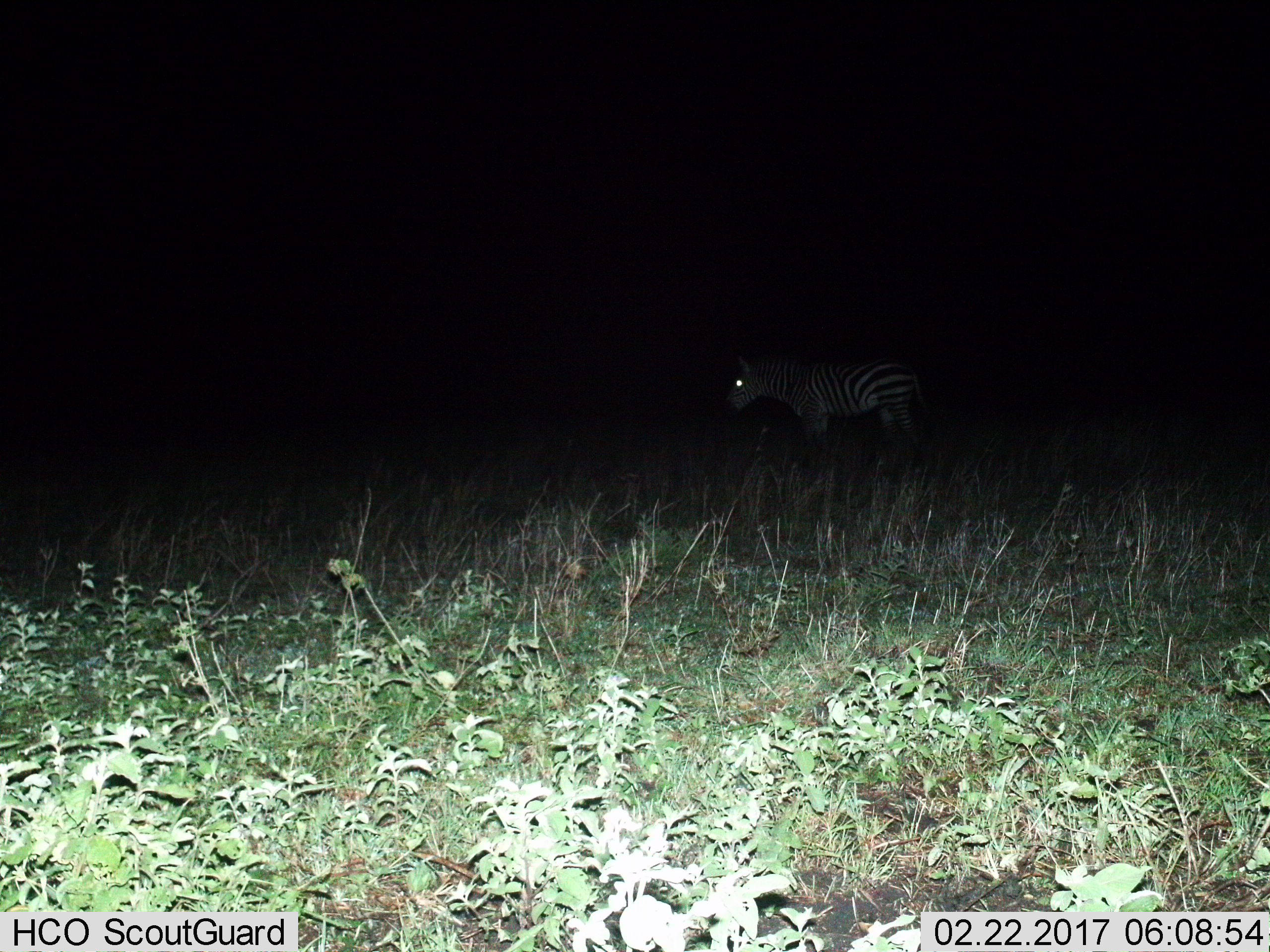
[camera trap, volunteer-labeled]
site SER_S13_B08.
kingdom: Animalia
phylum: Chordata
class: Mammalia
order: Perissodactyla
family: Equidae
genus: Equus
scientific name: Equus quagga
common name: plains zebra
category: zebraplains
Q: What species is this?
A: Zebraplains (plains zebra) (Equus quagga).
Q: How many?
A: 1.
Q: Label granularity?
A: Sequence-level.